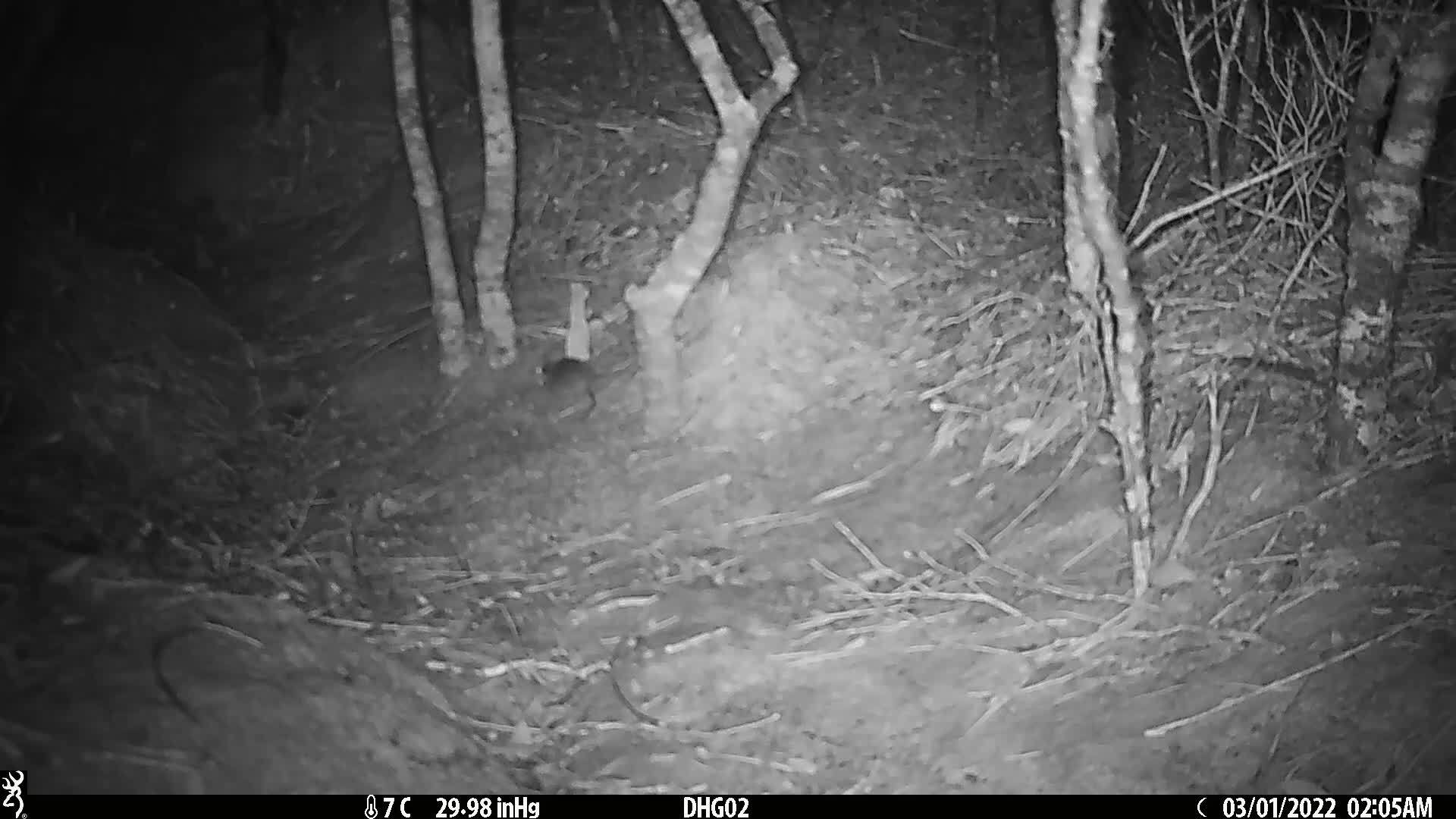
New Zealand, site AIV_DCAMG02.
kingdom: Animalia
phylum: Chordata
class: Mammalia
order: Rodentia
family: Muridae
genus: Mus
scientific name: Mus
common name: mouse